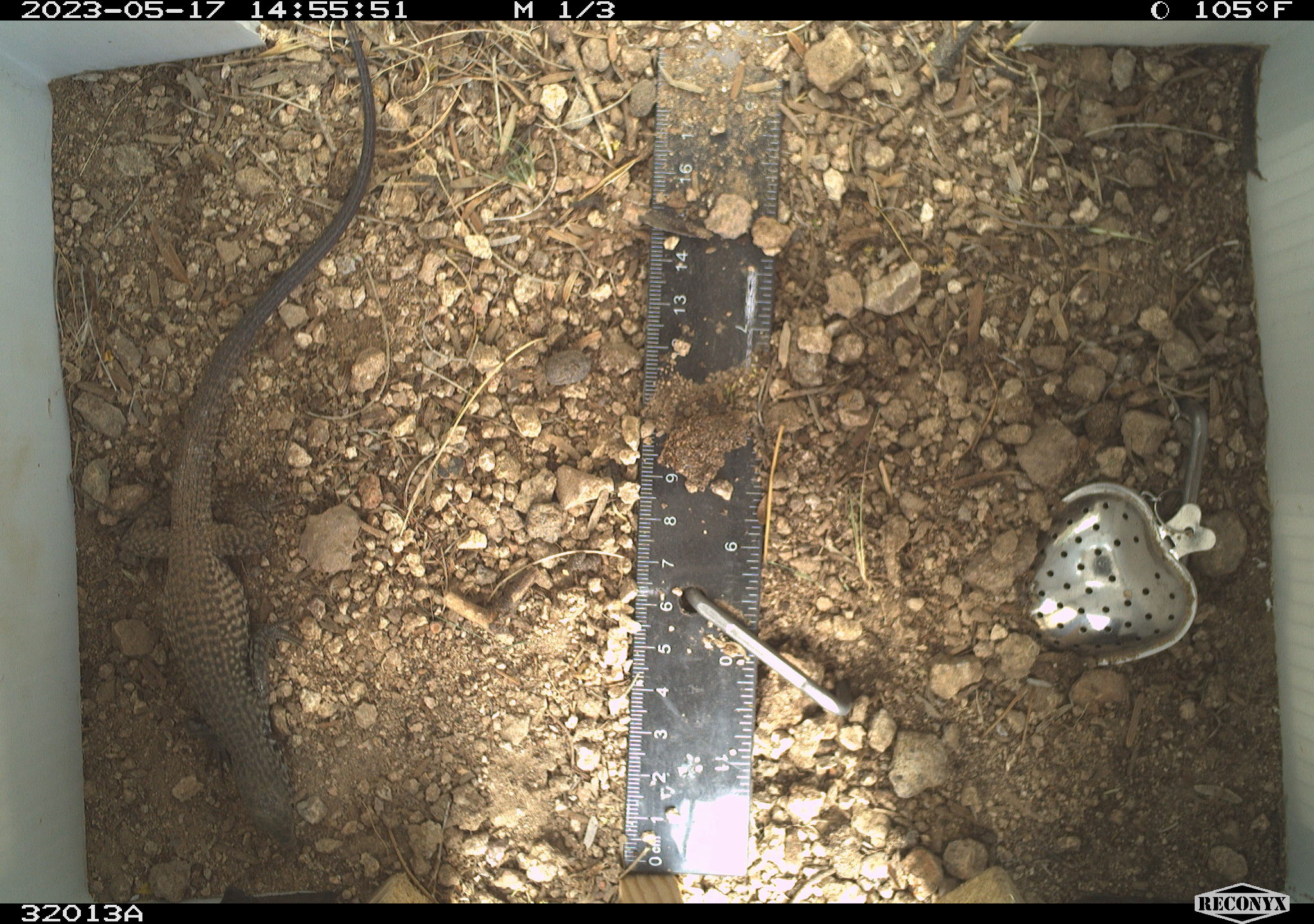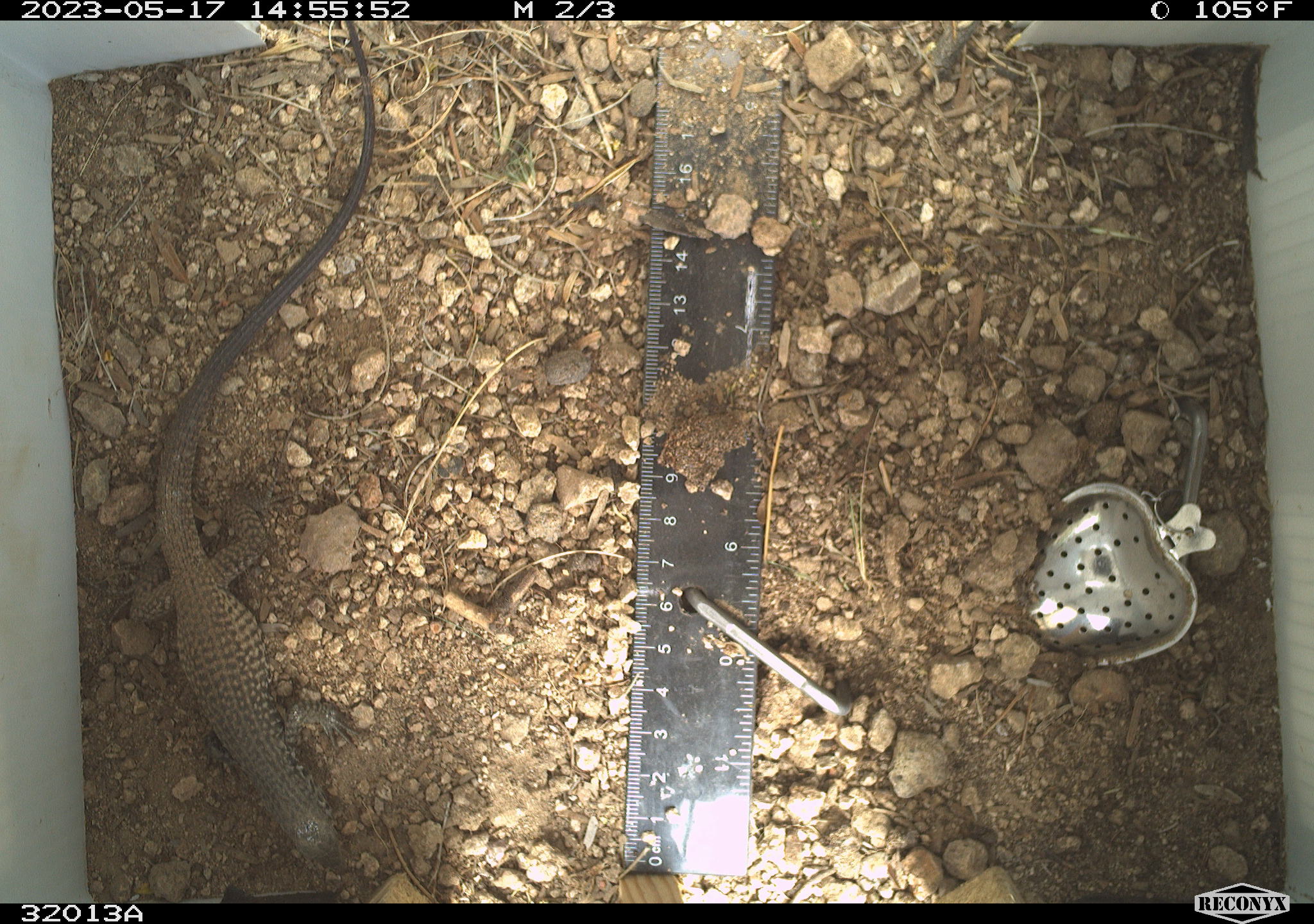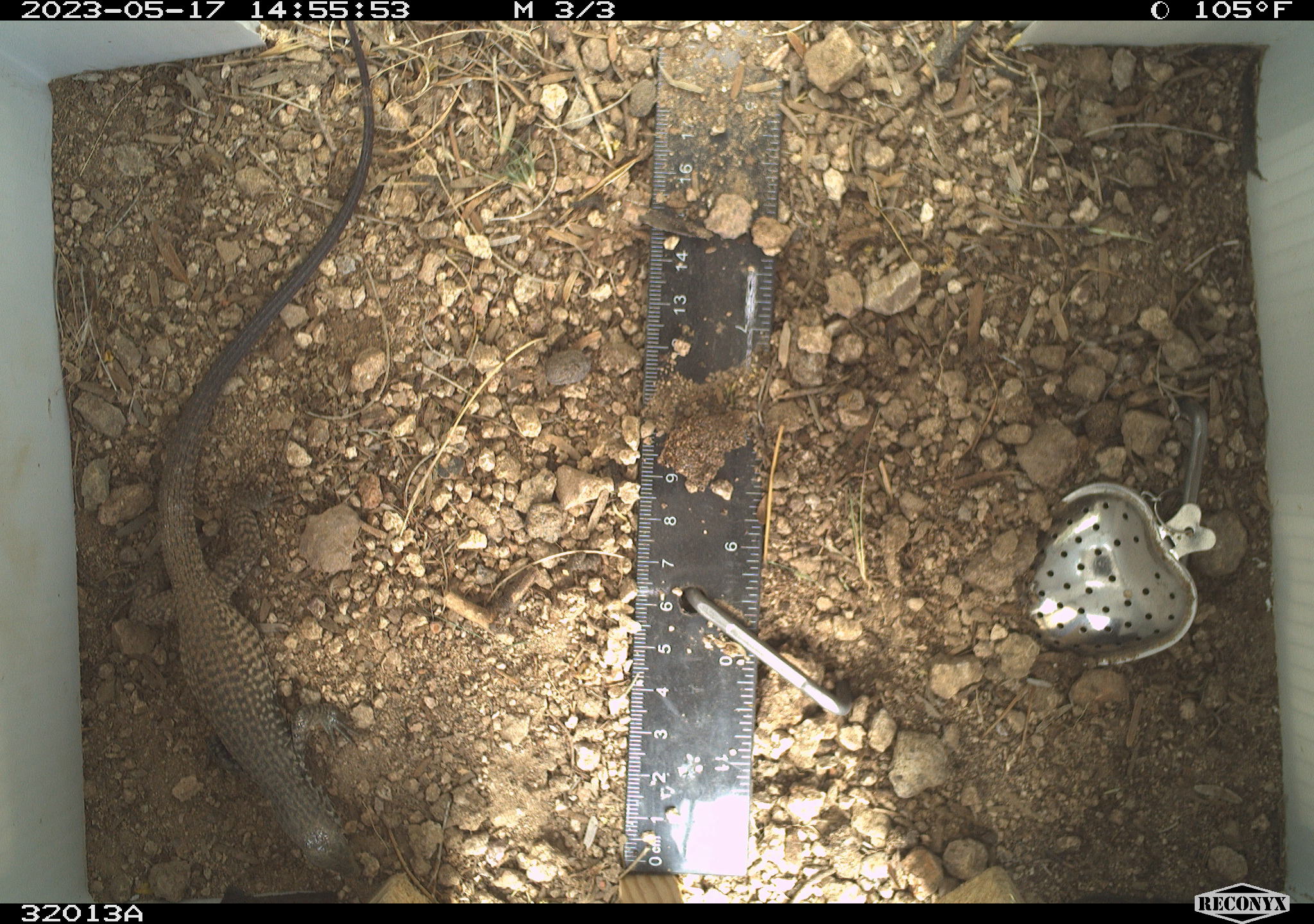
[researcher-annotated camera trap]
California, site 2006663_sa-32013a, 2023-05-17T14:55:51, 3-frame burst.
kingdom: Animalia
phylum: Chordata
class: Reptilia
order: Squamata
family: Teiidae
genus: Aspidoscelis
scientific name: Aspidoscelis tigris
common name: western whiptail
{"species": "western whiptail (Aspidoscelis tigris)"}